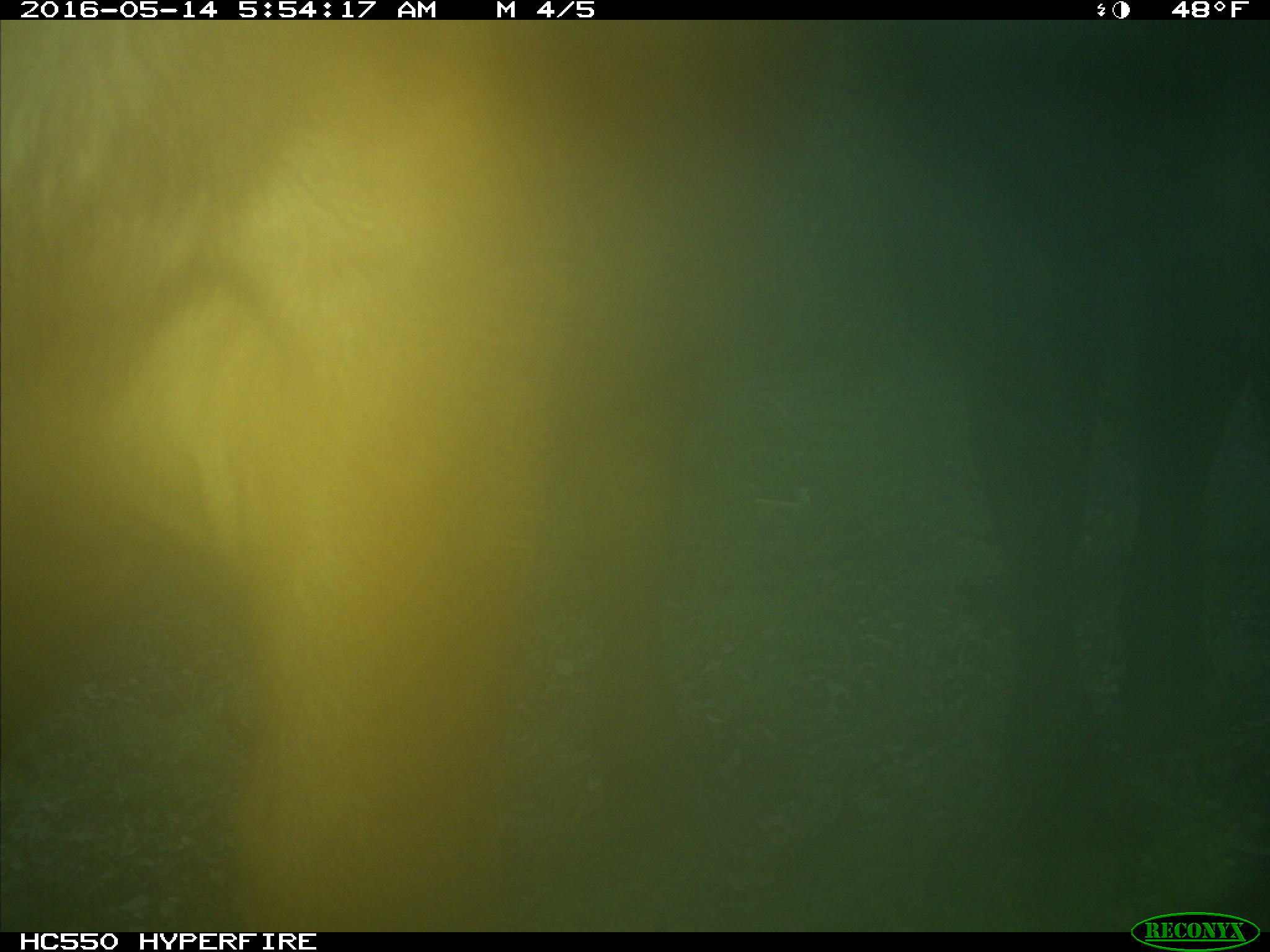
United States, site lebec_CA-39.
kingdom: Animalia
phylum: Chordata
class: Mammalia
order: Artiodactyla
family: Bovidae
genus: Bos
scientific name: Bos taurus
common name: domestic cow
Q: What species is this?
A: Bos taurus (domestic cow).